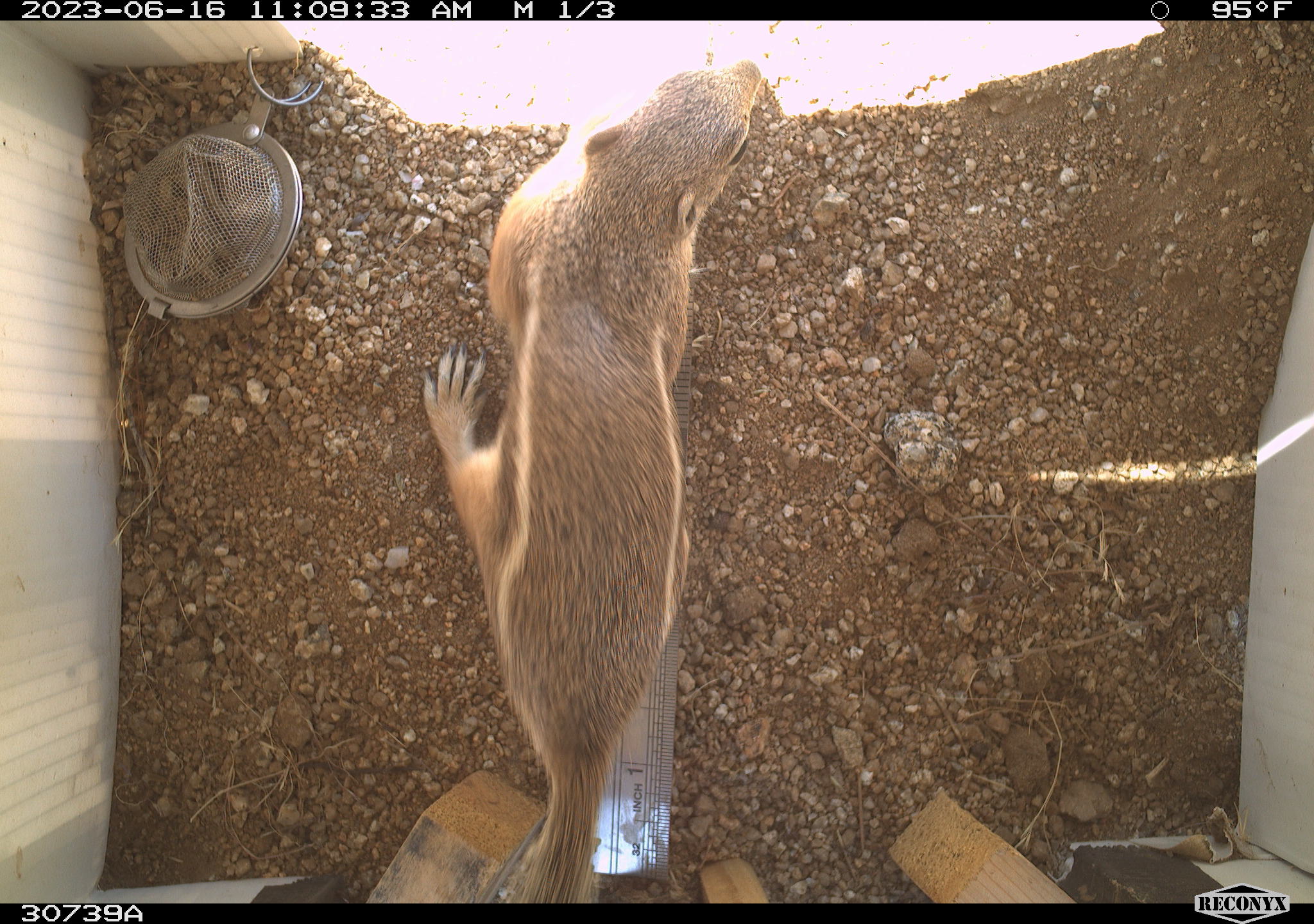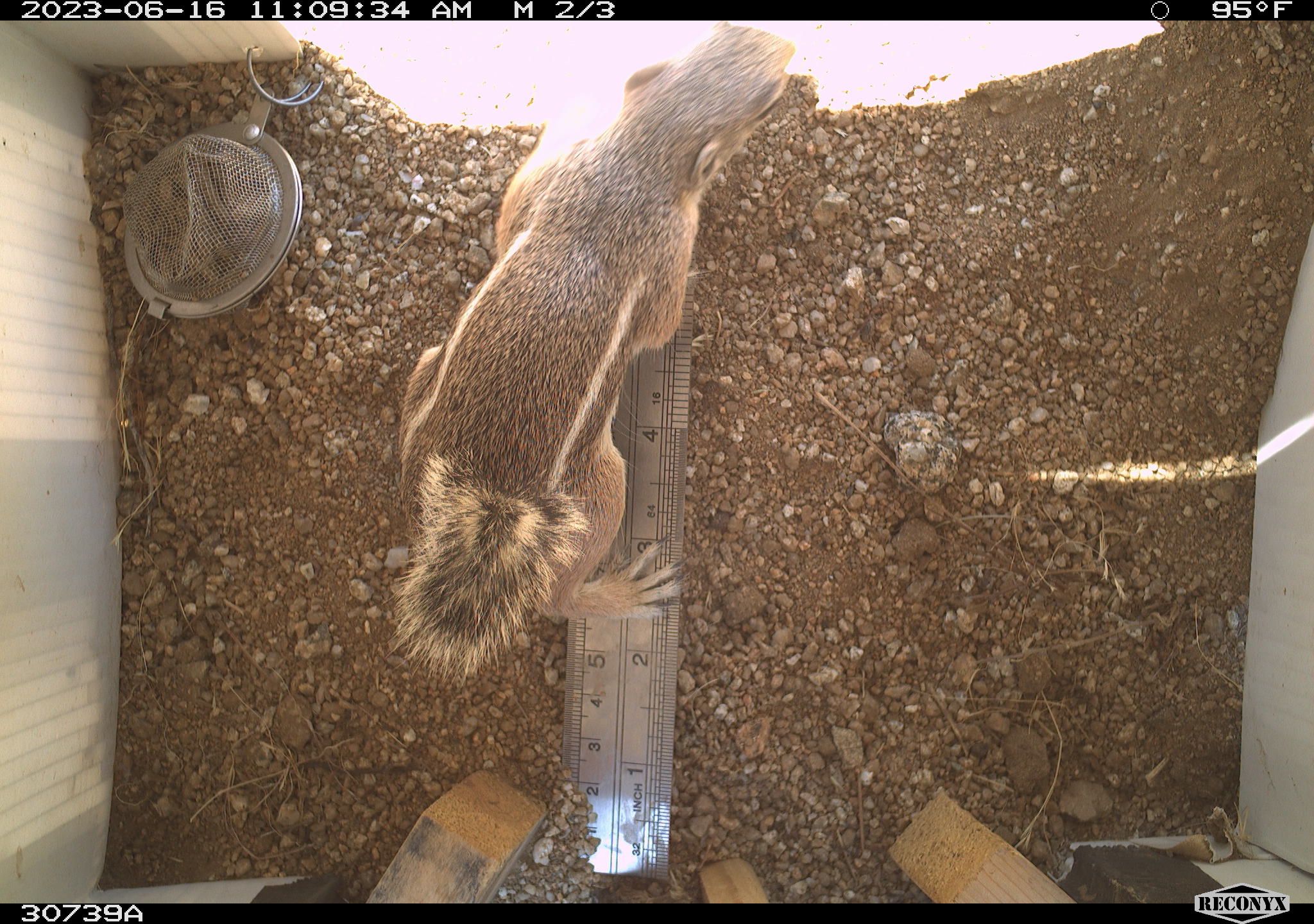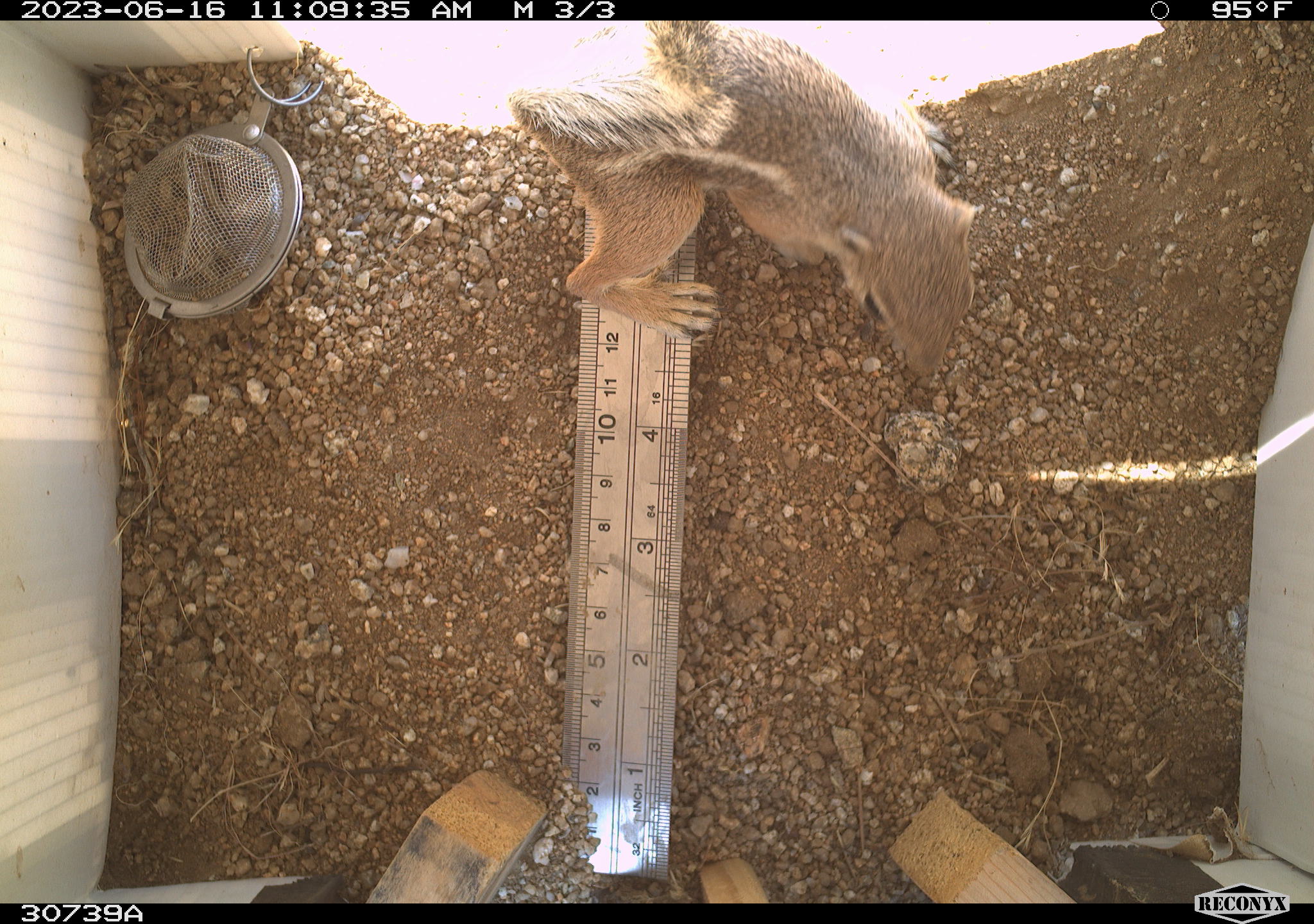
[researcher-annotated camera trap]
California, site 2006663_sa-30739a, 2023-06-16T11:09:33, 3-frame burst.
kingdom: Animalia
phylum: Chordata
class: Mammalia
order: Rodentia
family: Sciuridae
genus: Ammospermophilus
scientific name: Ammospermophilus leucurus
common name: white-tailed antelope squirrel